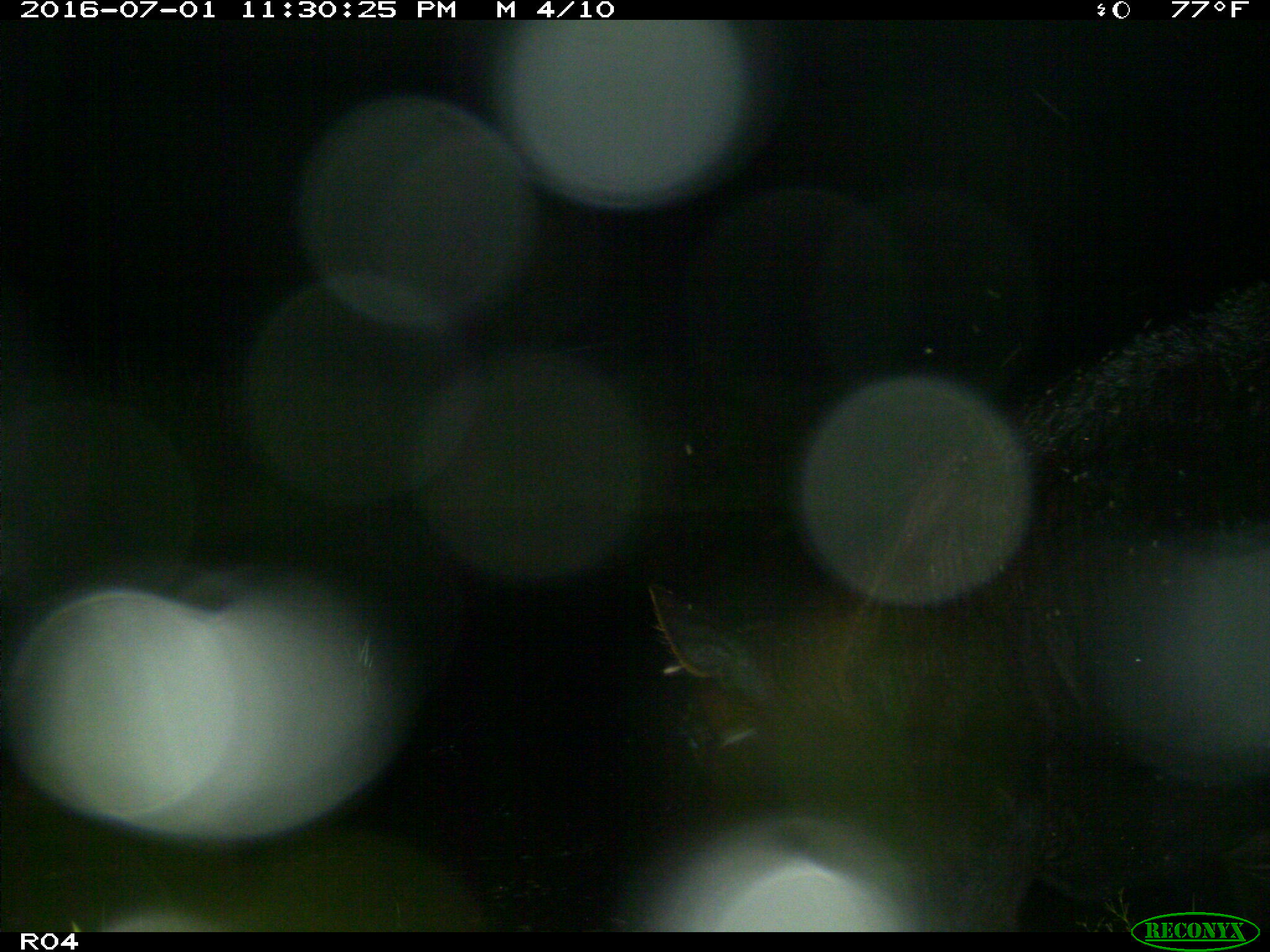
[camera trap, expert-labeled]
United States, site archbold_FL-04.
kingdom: Animalia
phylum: Chordata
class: Mammalia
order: Artiodactyla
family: Bovidae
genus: Bos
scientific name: Bos taurus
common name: domestic cow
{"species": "Bos taurus (domestic cow)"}